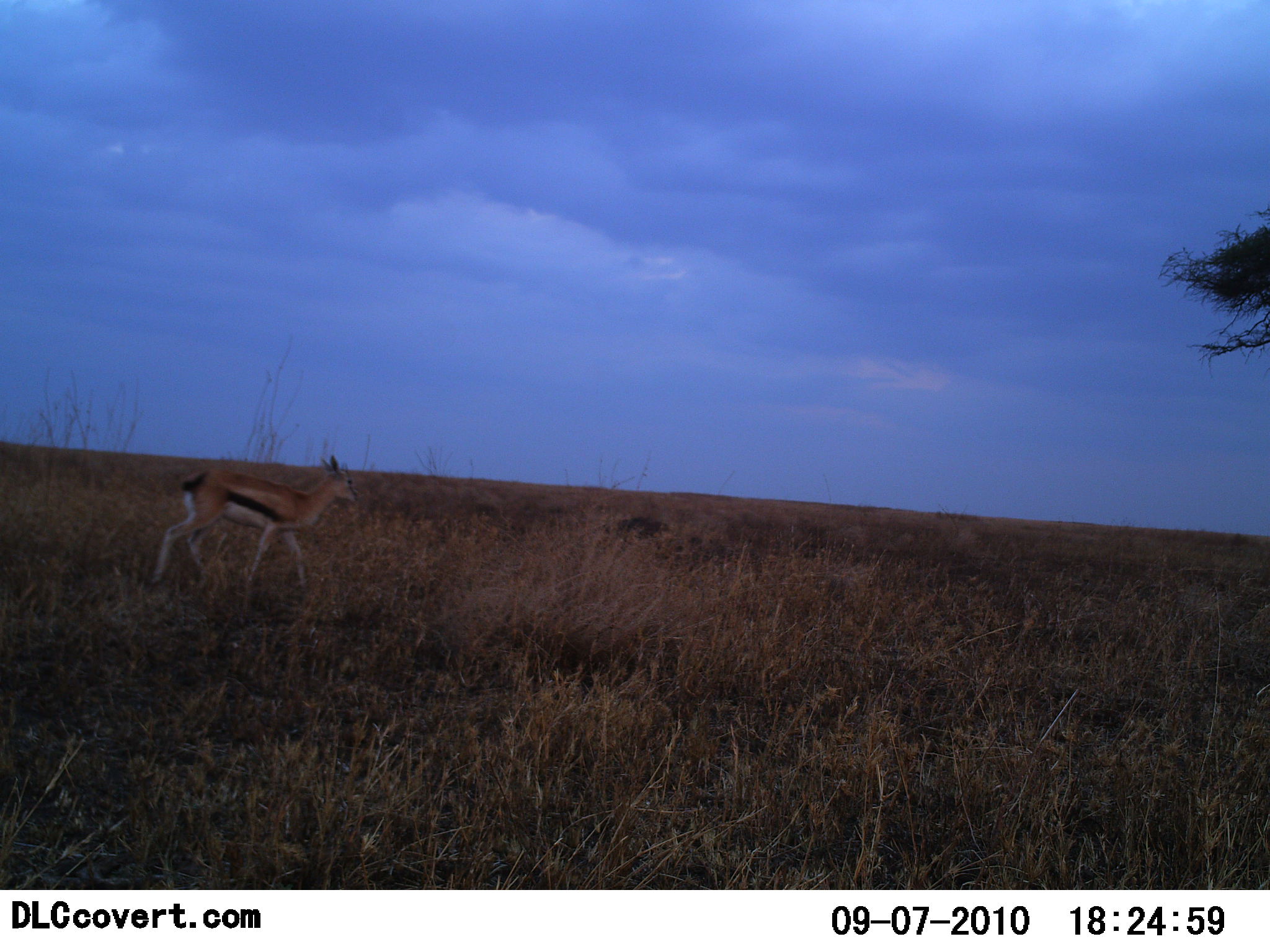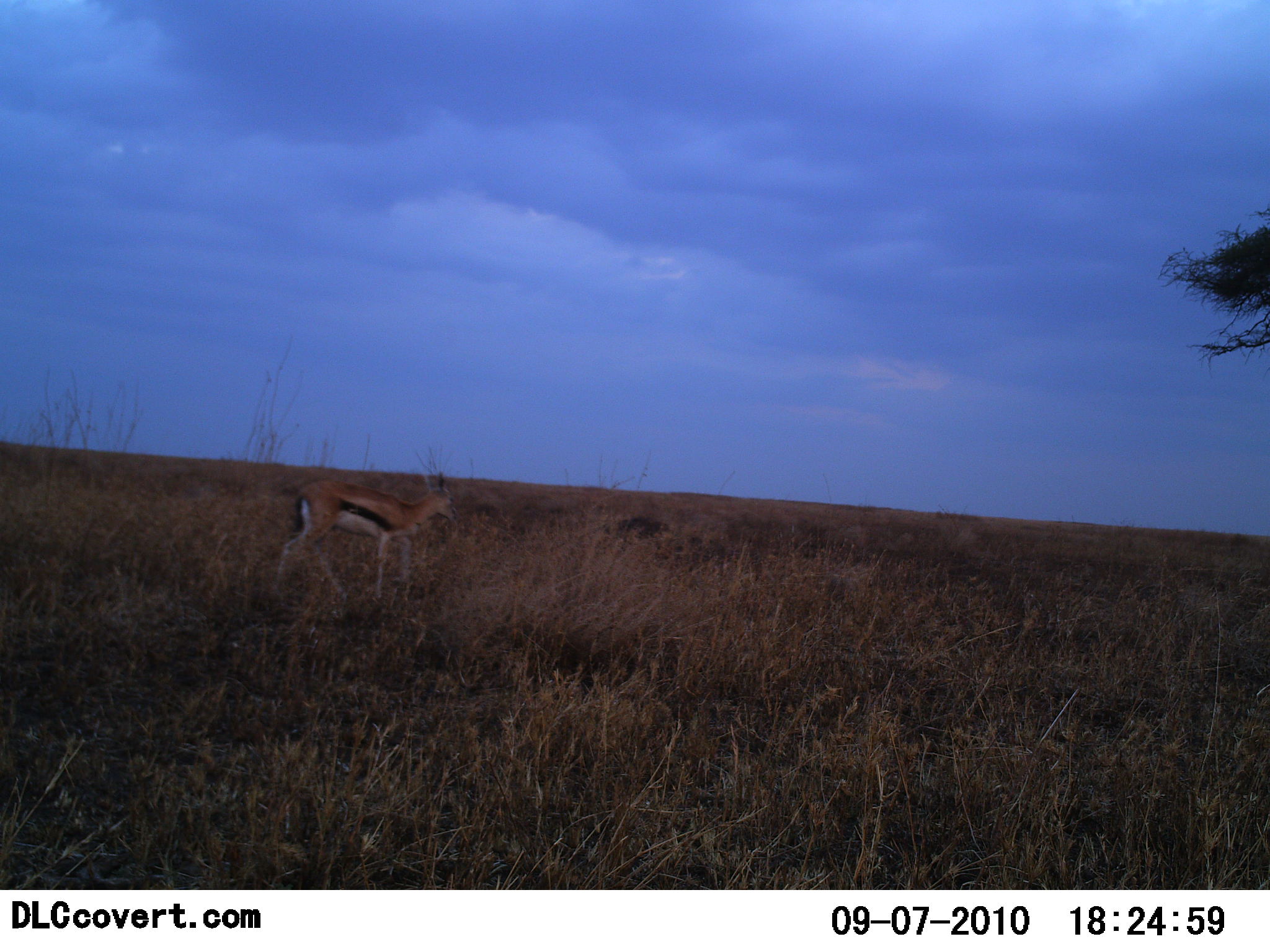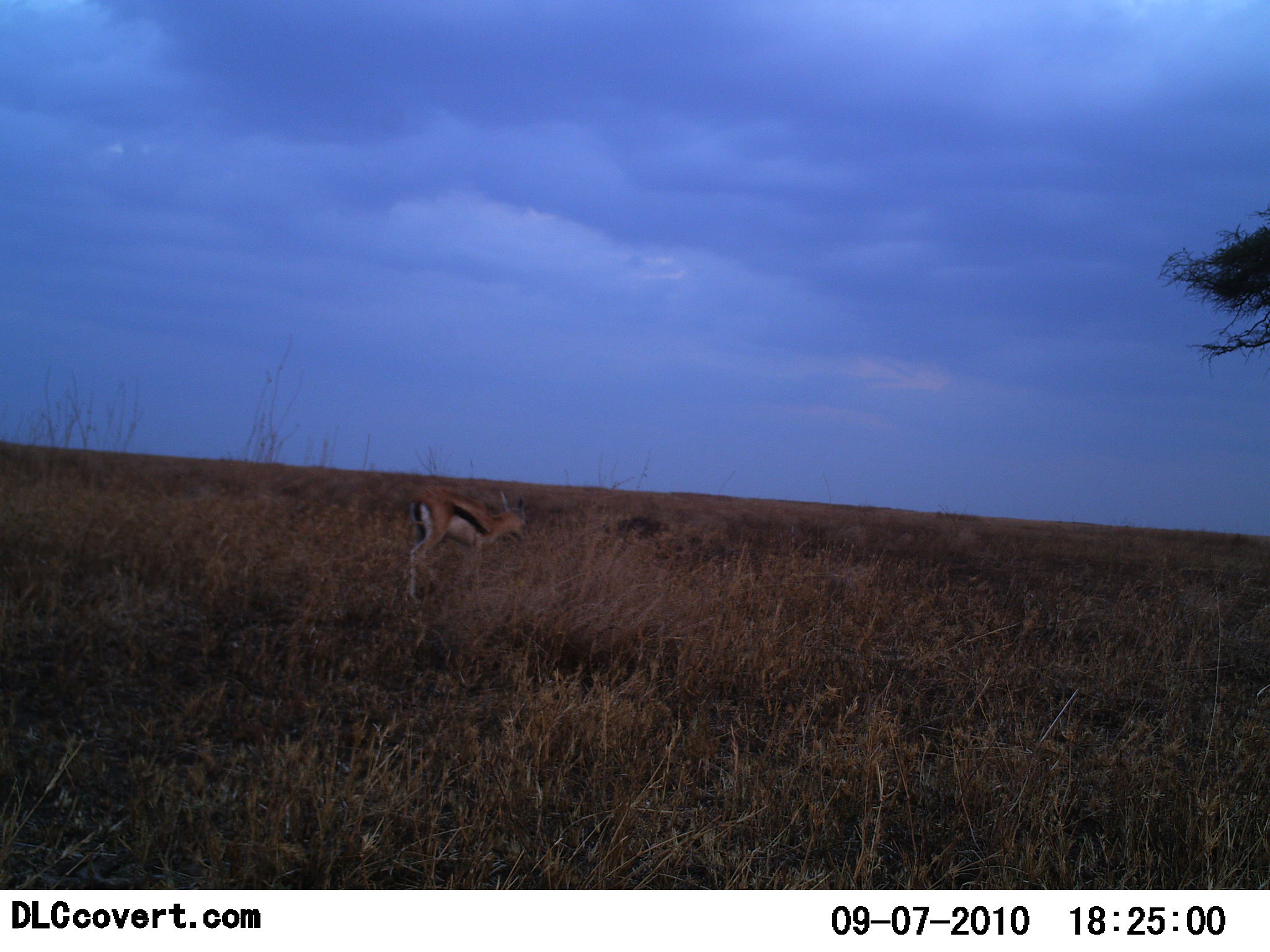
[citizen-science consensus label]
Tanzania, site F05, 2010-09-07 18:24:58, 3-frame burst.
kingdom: Animalia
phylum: Chordata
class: Mammalia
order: Artiodactyla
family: Bovidae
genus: Eudorcas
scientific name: Eudorcas thomsonii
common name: thomson's gazelle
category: gazellethomsons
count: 1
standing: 8%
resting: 0%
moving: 92%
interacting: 0%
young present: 0%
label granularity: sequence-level